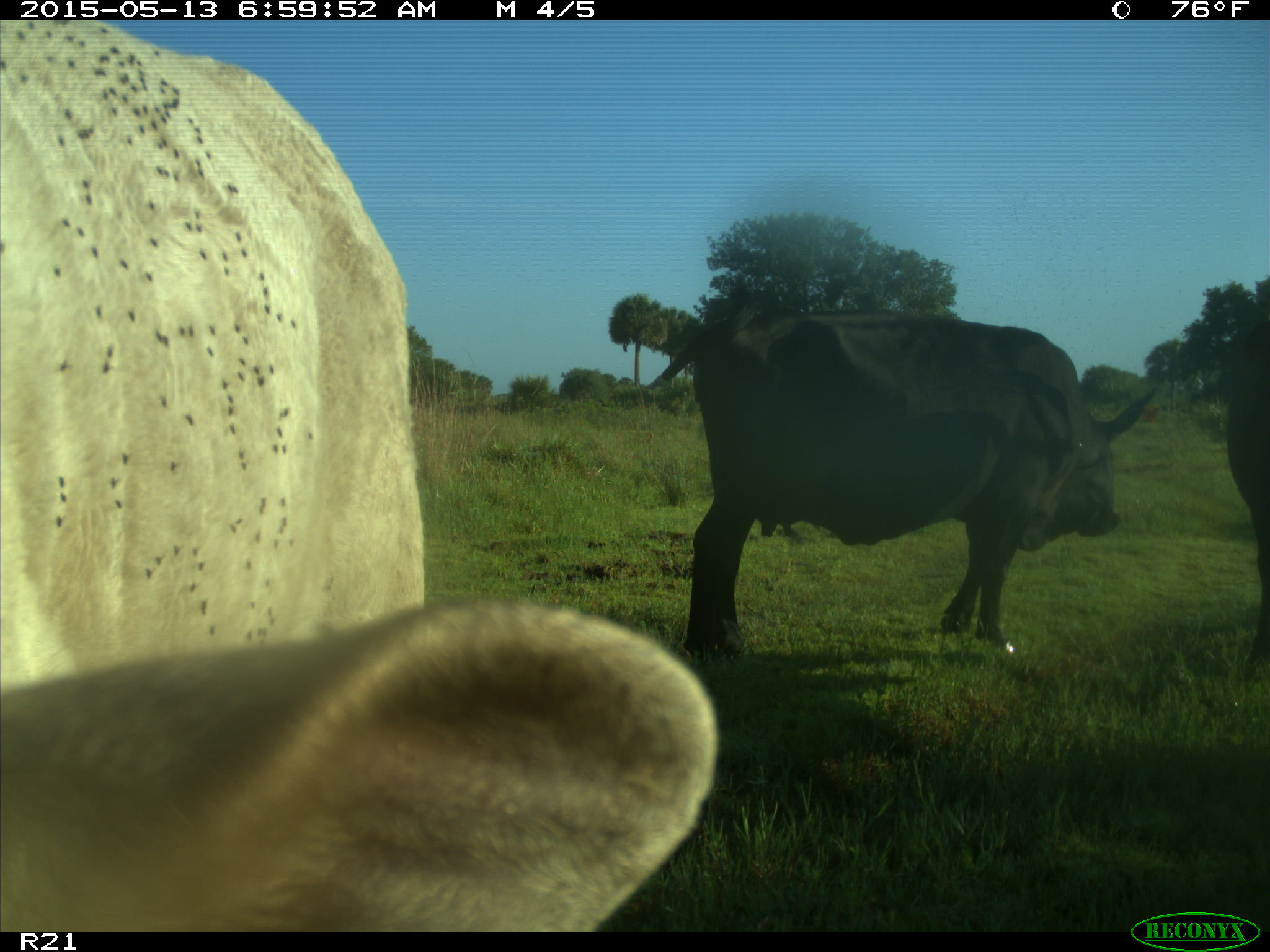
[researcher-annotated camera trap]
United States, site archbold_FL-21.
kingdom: Animalia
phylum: Chordata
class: Mammalia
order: Artiodactyla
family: Bovidae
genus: Bos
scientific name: Bos taurus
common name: domestic cow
Bos taurus (domestic cow).